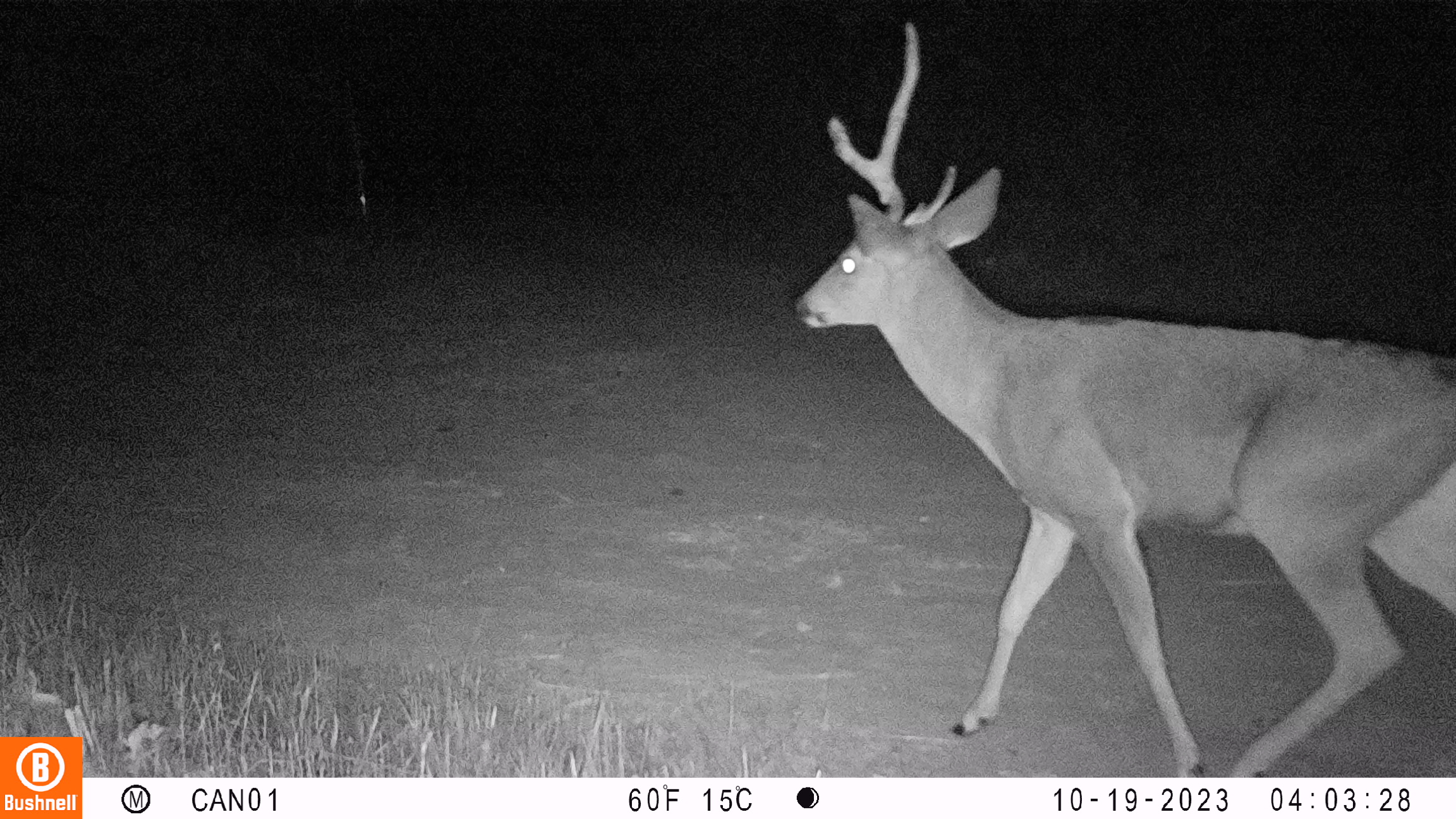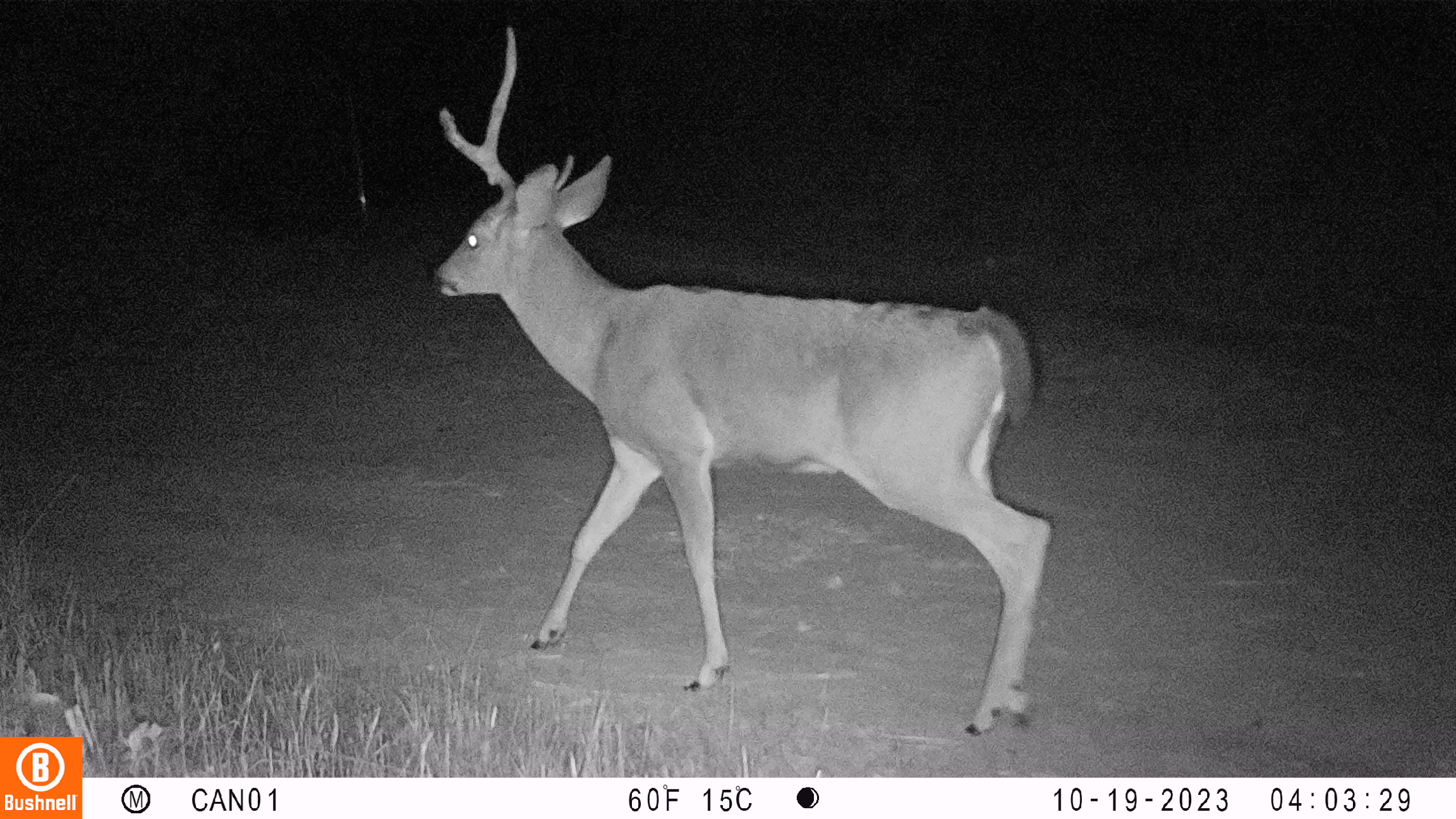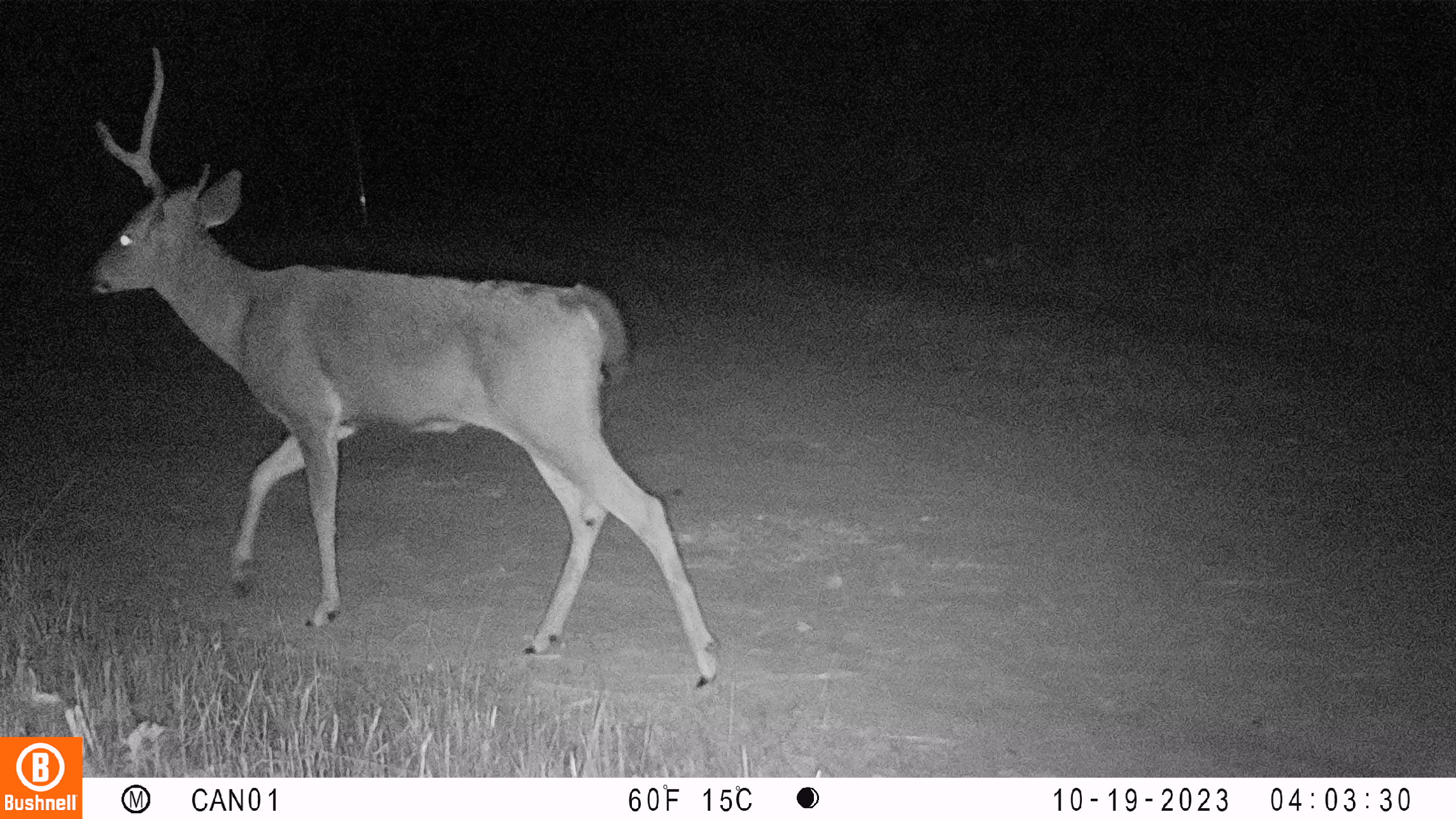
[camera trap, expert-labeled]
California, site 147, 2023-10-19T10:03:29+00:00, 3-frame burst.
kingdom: Animalia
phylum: Chordata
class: Mammalia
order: Artiodactyla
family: Cervidae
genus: Odocoileus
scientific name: Odocoileus hemionus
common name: mule deer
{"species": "mule deer (Odocoileus hemionus)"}